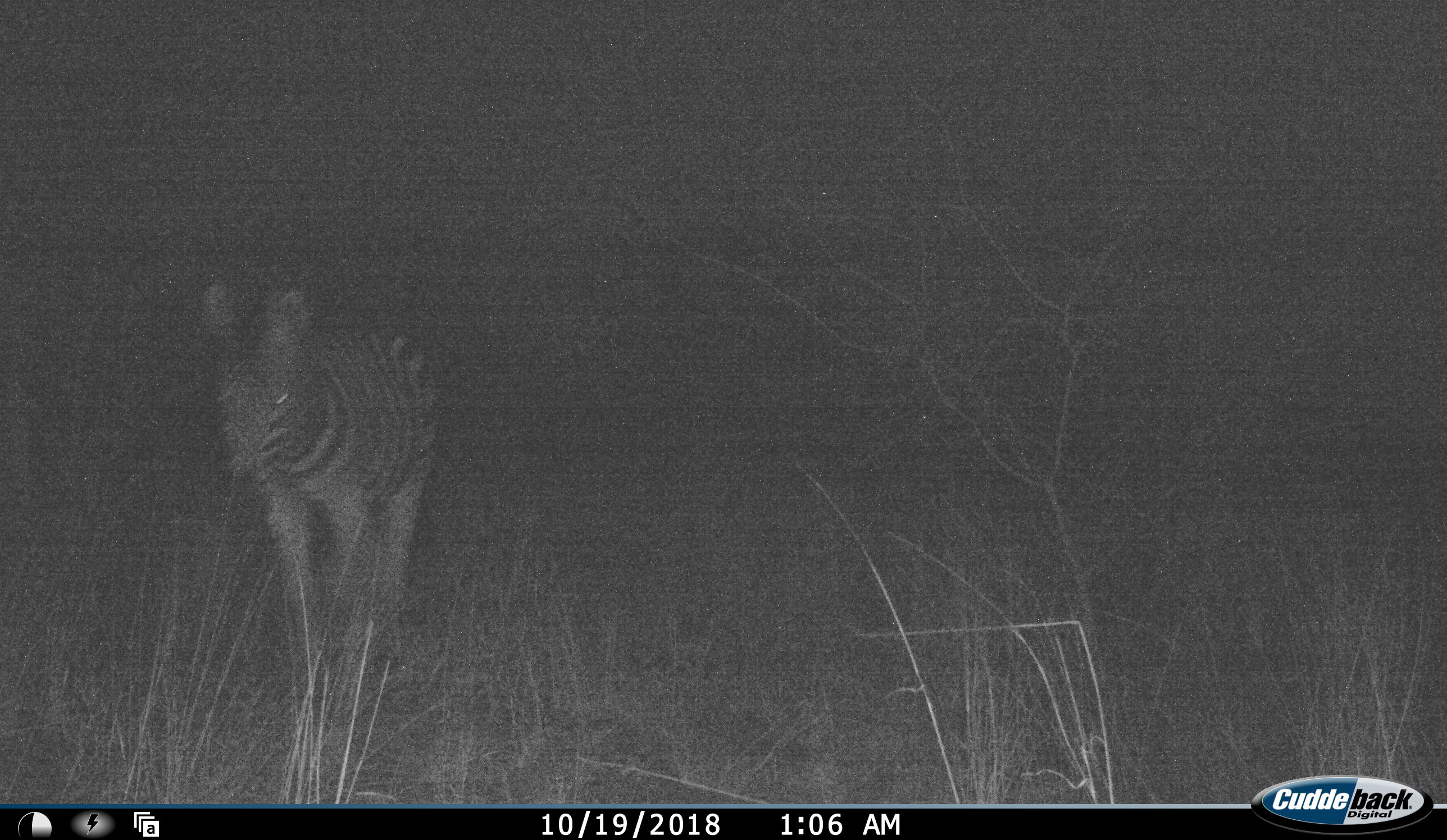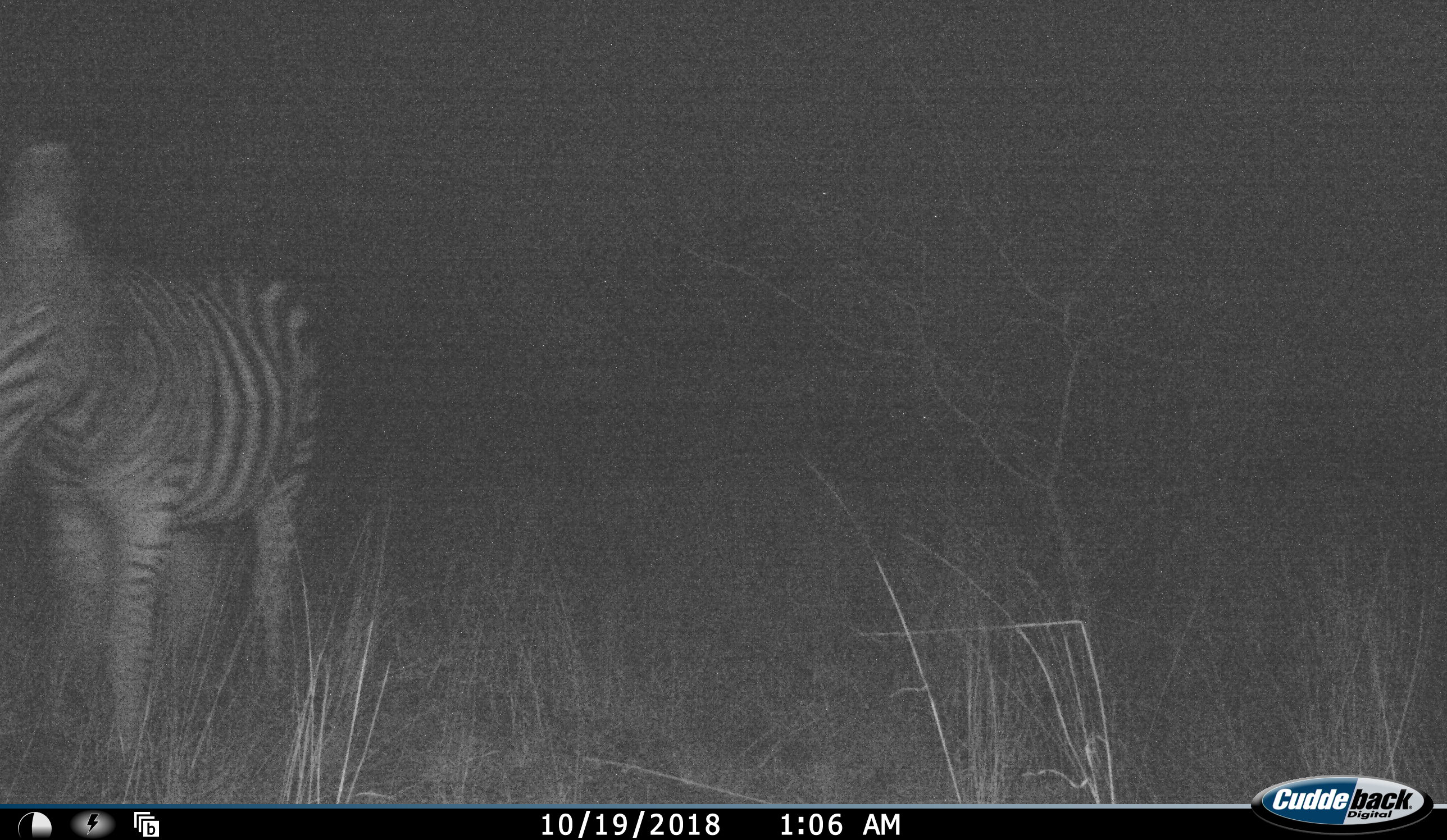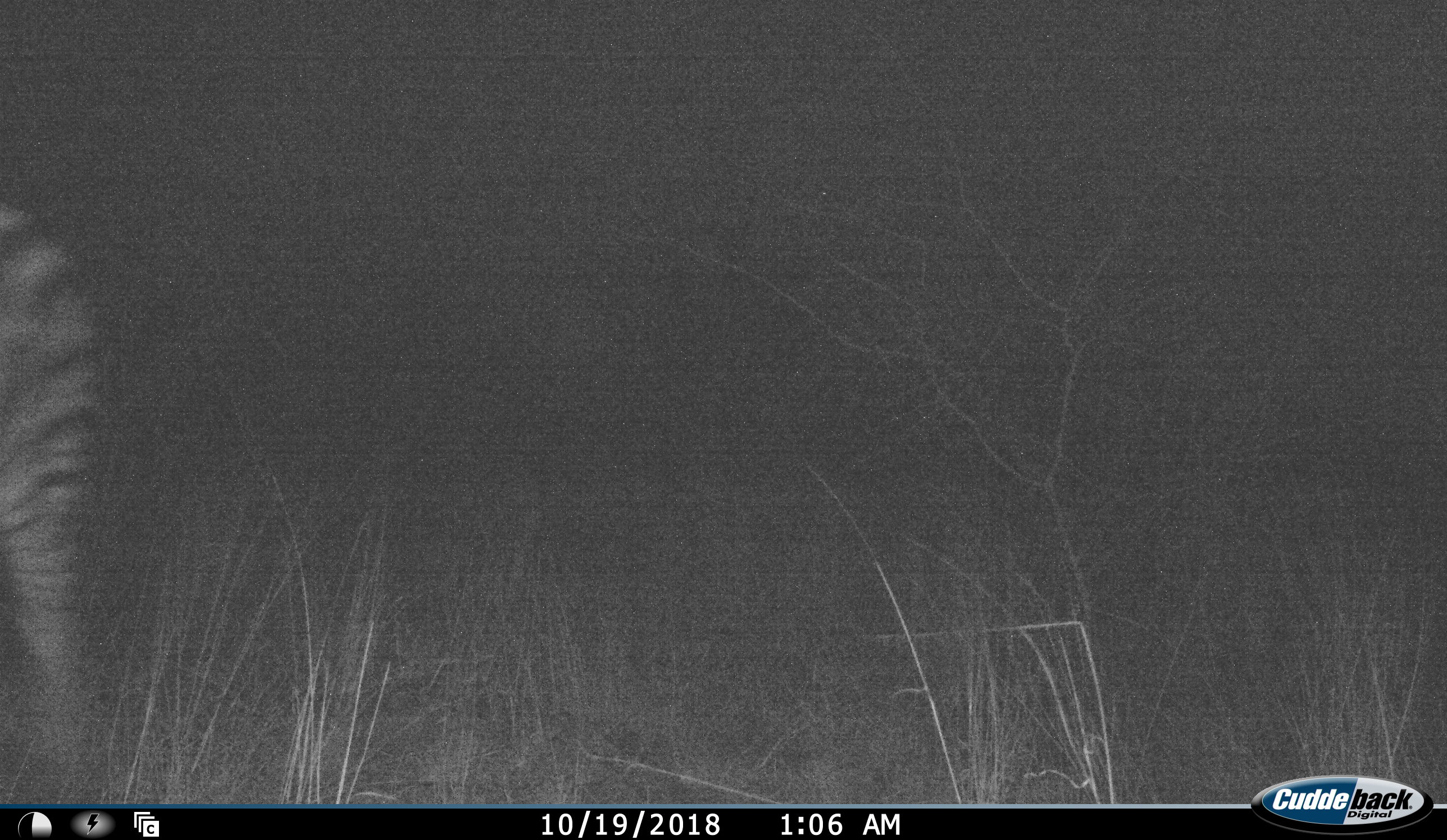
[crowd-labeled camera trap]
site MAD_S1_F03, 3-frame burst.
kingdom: Animalia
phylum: Chordata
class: Mammalia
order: Perissodactyla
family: Equidae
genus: Equus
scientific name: Equus quagga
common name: plains zebra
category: zebraplains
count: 1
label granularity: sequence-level